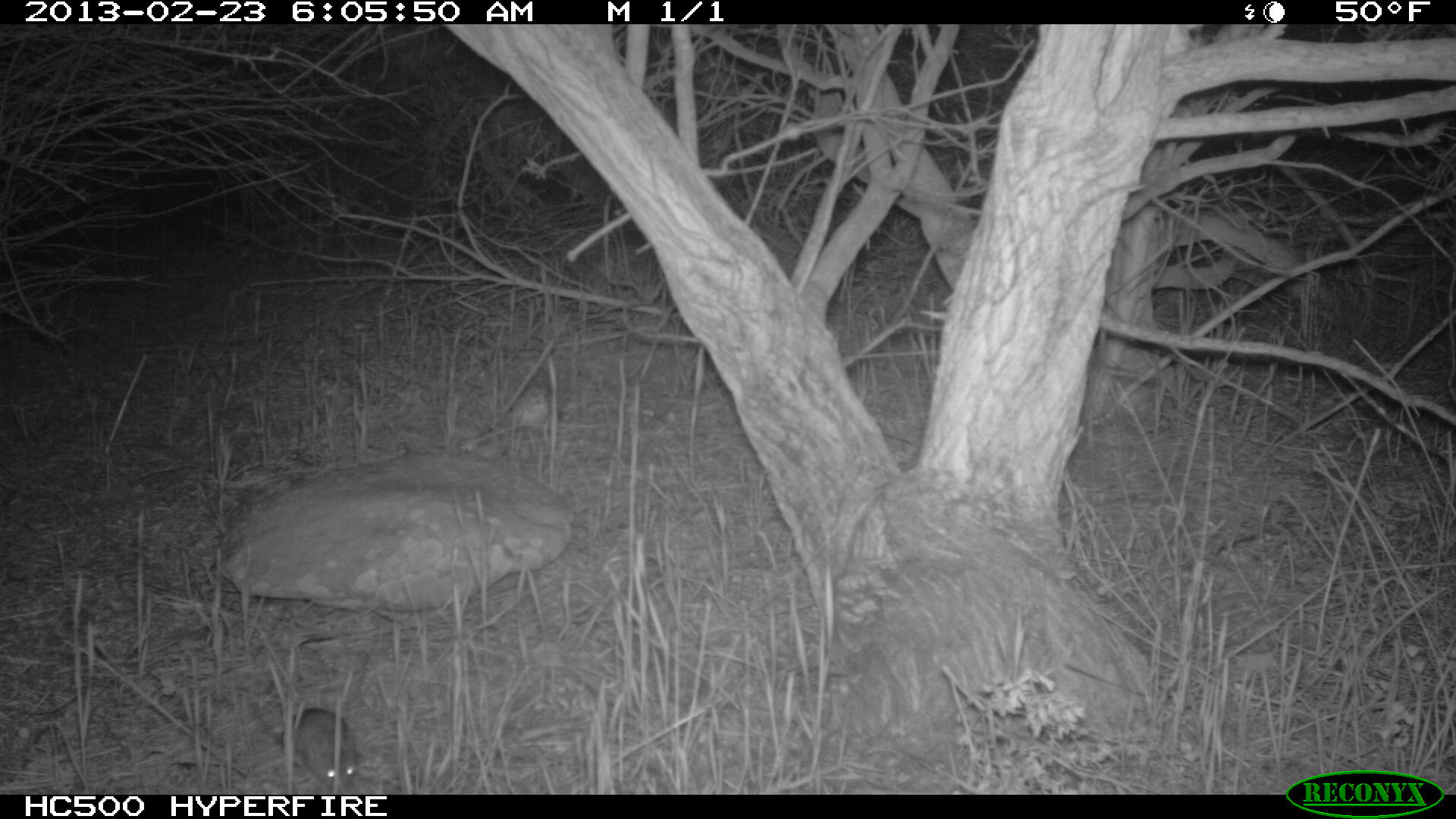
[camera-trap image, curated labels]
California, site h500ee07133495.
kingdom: Animalia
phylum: Chordata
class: Mammalia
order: Rodentia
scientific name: Rodentia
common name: rodent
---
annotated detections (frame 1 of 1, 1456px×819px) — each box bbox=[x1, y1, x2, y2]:
rodent: bbox=[252, 703, 365, 791]